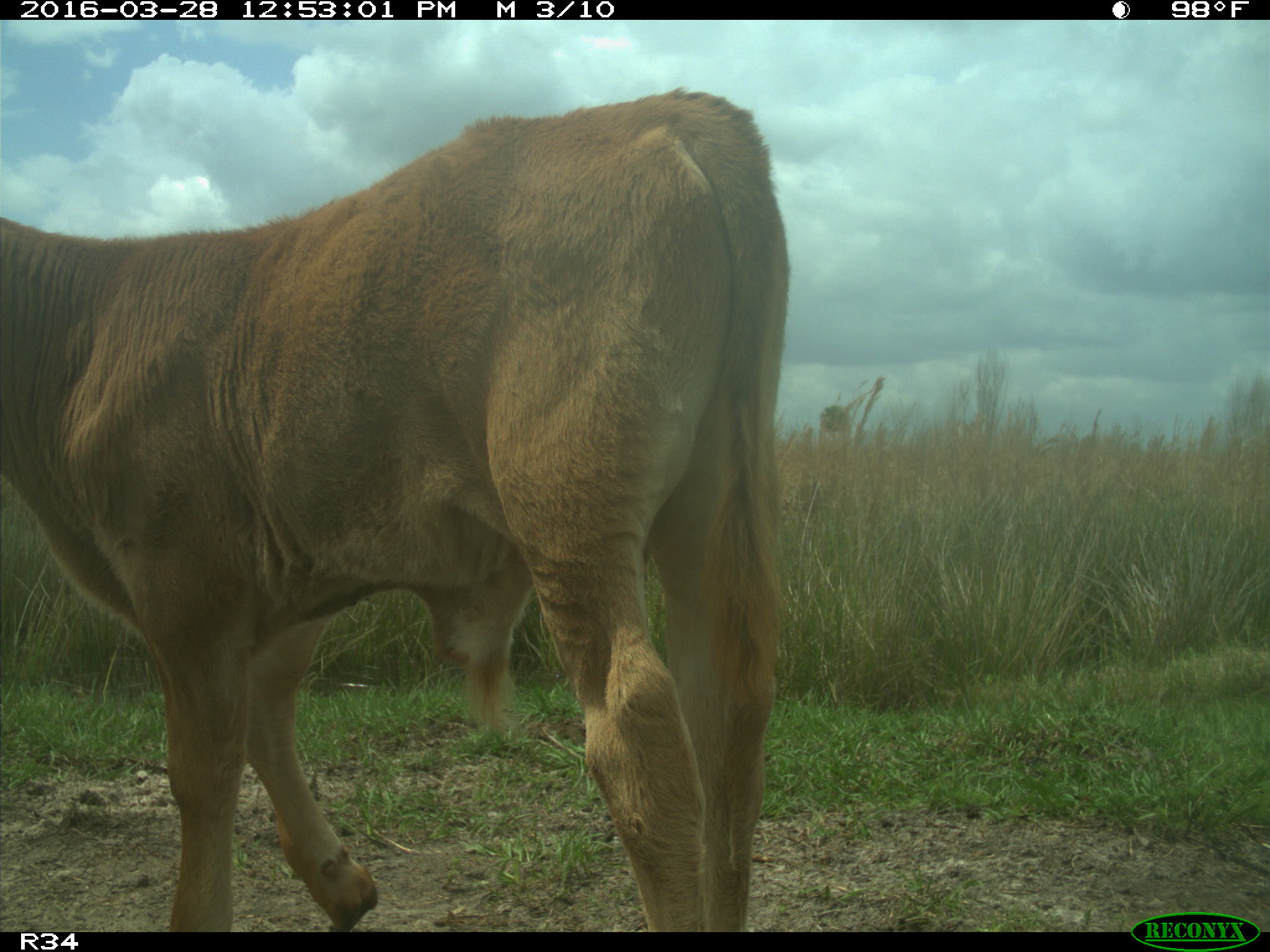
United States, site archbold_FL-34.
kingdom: Animalia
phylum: Chordata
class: Mammalia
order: Artiodactyla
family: Bovidae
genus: Bos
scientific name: Bos taurus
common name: domestic cow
Bos taurus (domestic cow).